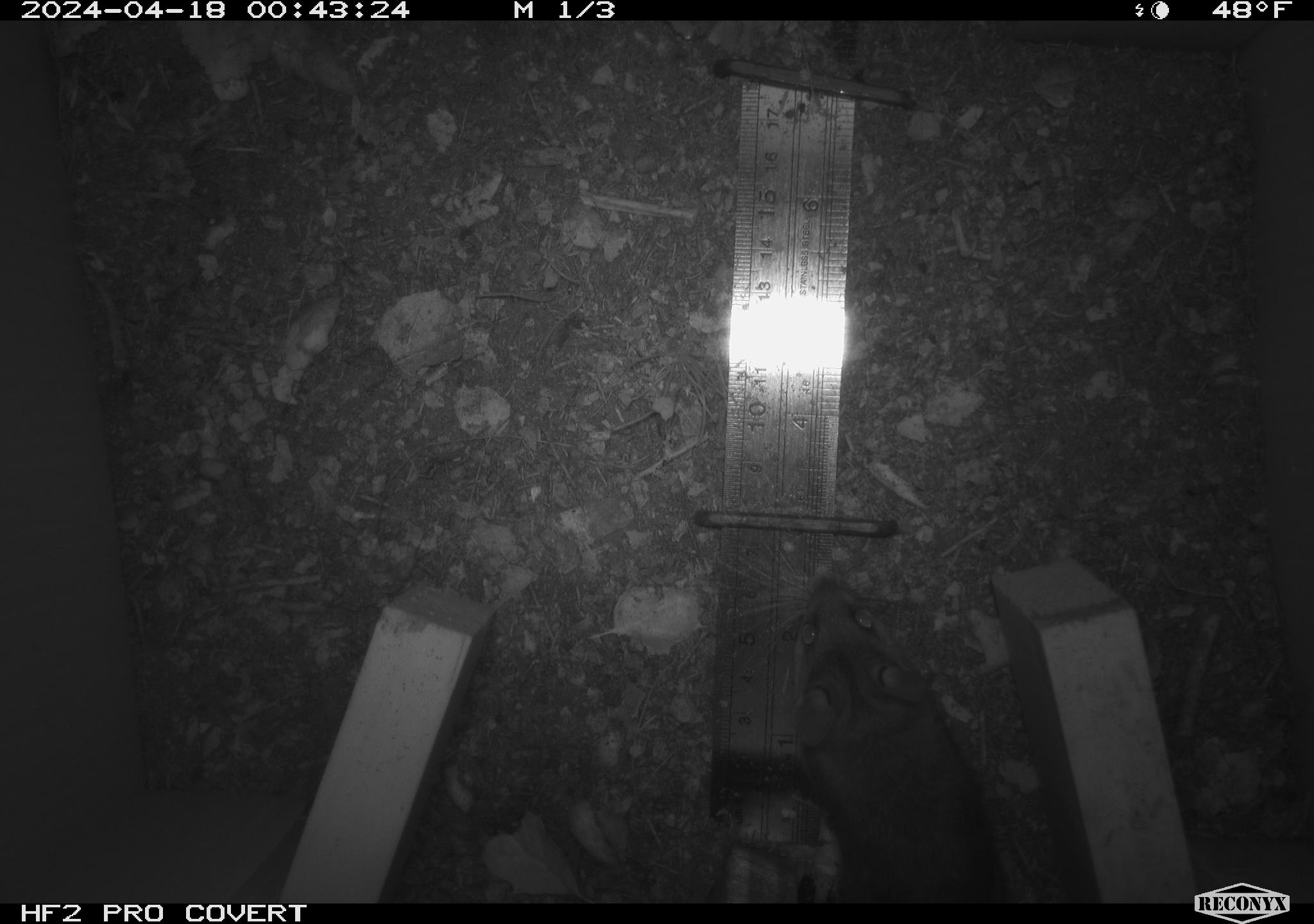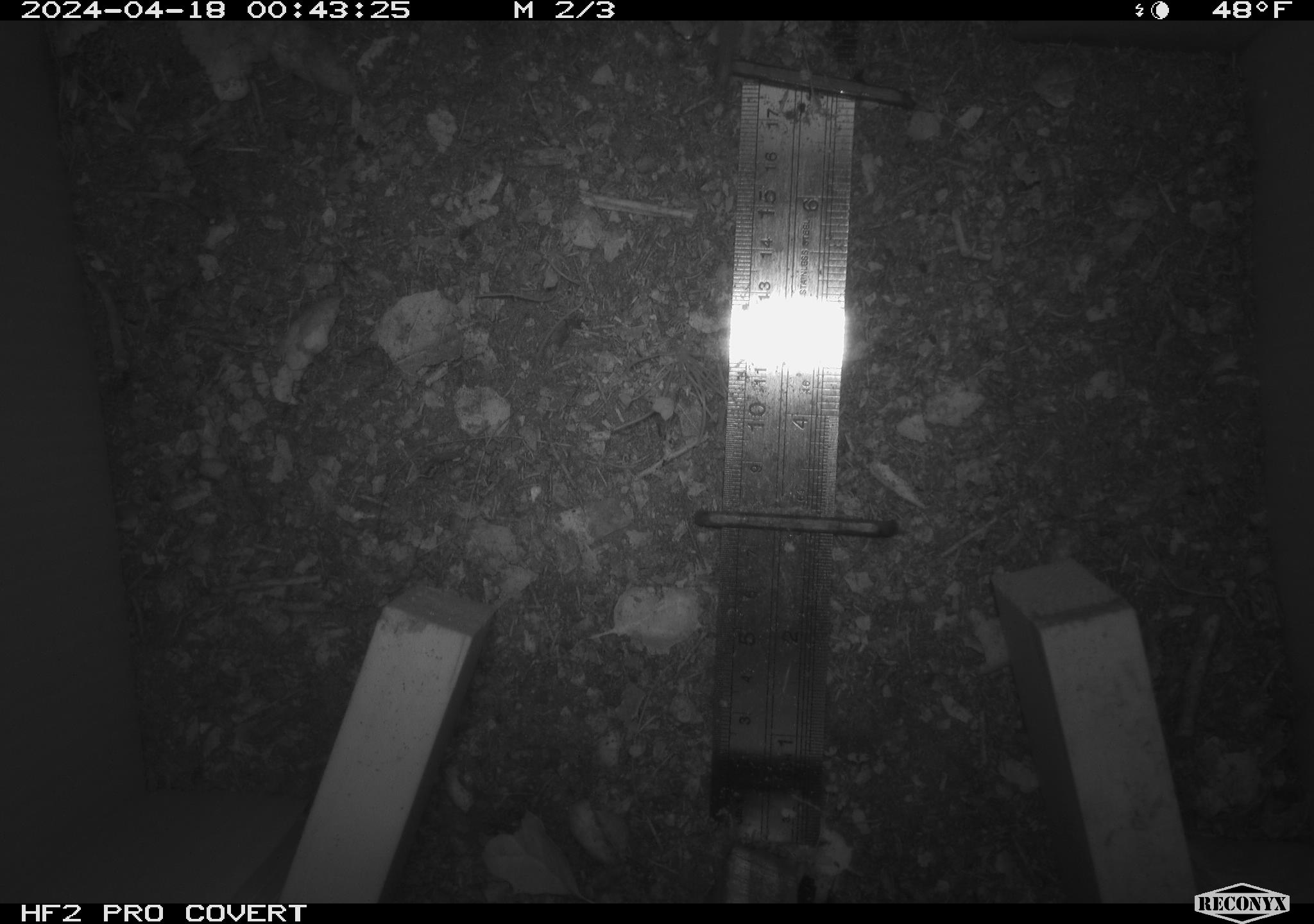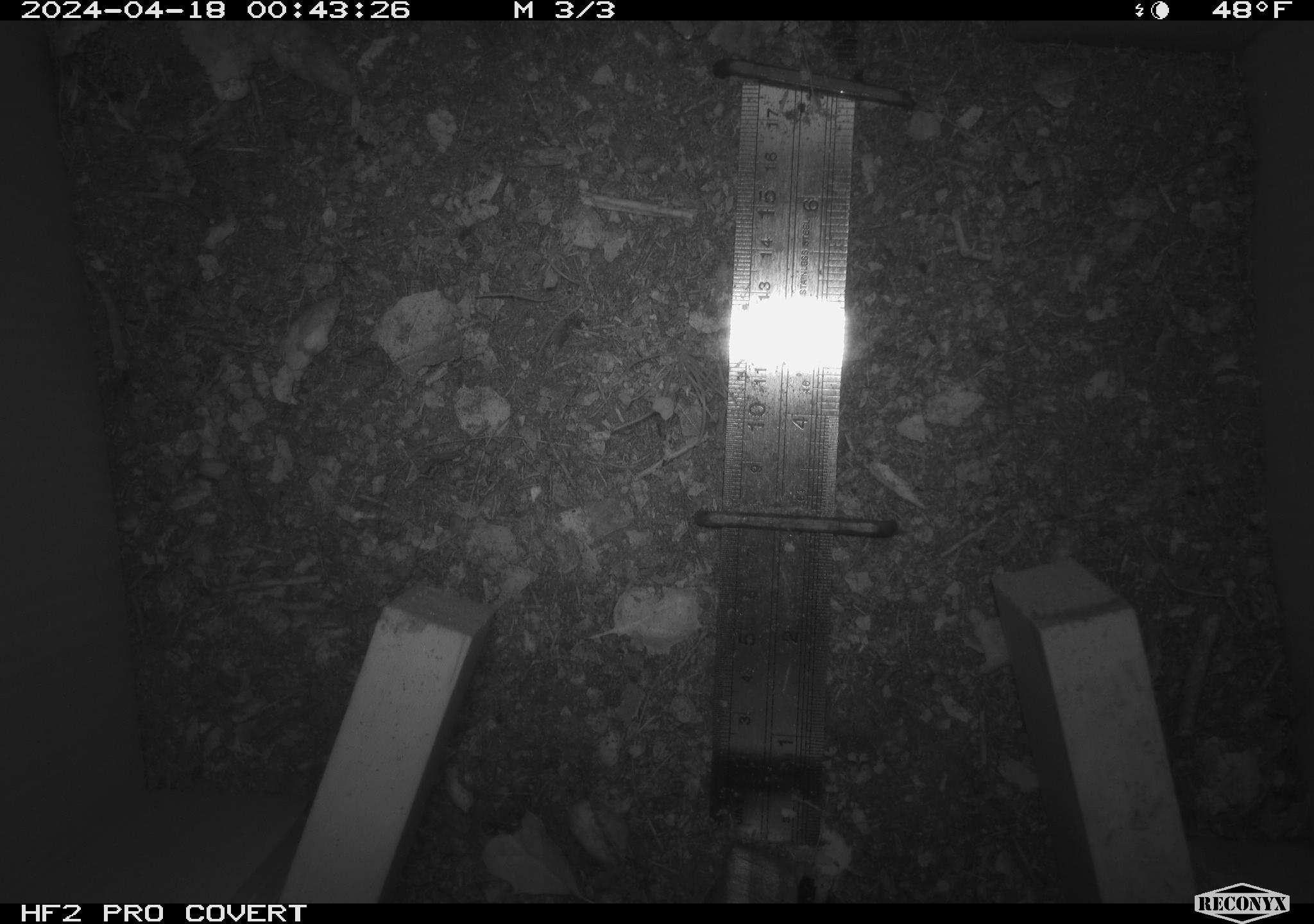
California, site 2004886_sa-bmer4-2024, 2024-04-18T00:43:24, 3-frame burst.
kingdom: Animalia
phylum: Chordata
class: Mammalia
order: Rodentia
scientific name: Rodentia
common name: mouse species